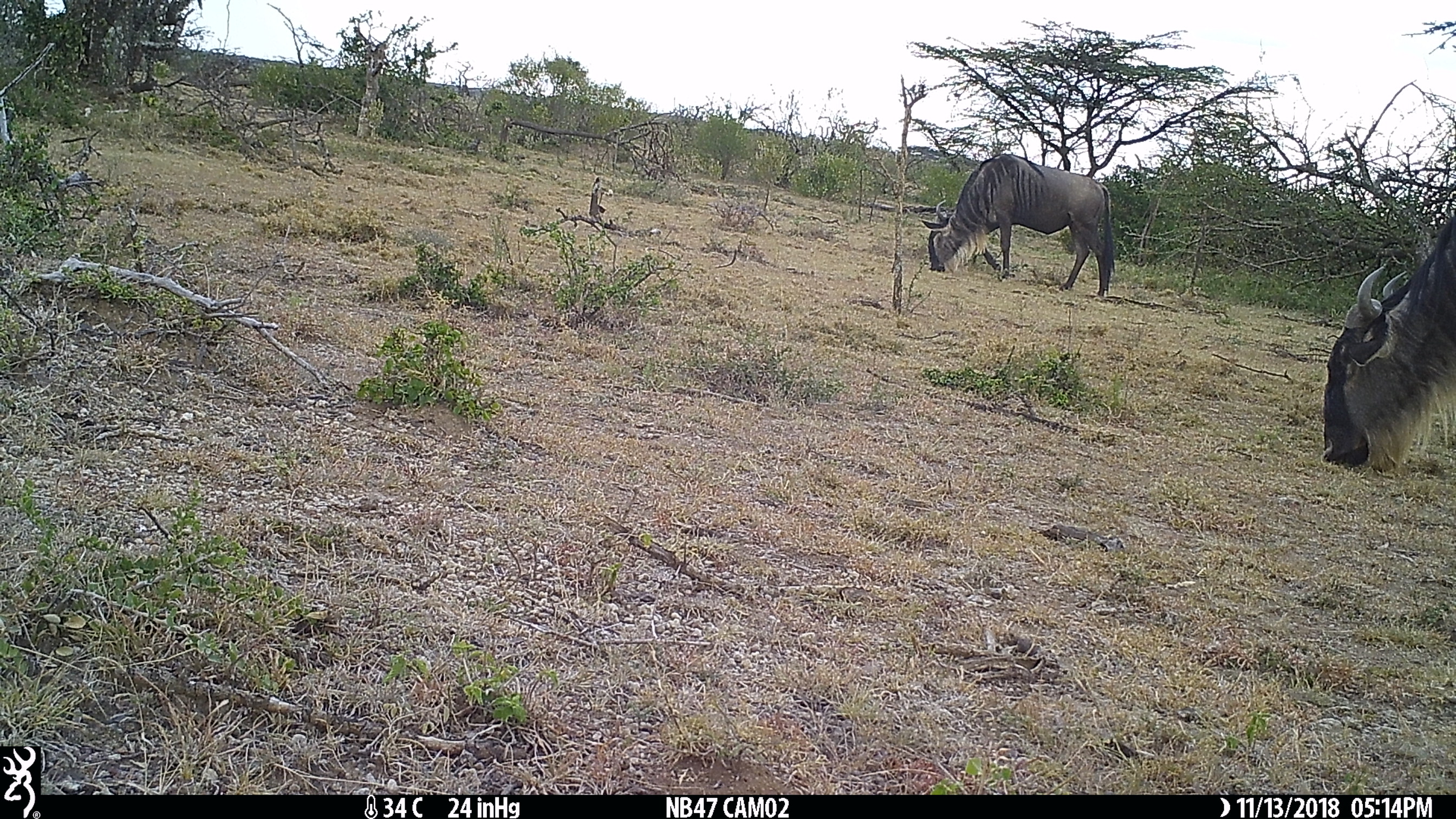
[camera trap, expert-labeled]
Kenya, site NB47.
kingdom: Animalia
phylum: Chordata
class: Mammalia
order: Artiodactyla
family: Bovidae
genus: Connochaetes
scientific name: Connochaetes taurinus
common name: blue wildebeest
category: wildebeest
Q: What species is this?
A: Wildebeest (blue wildebeest) (Connochaetes taurinus).